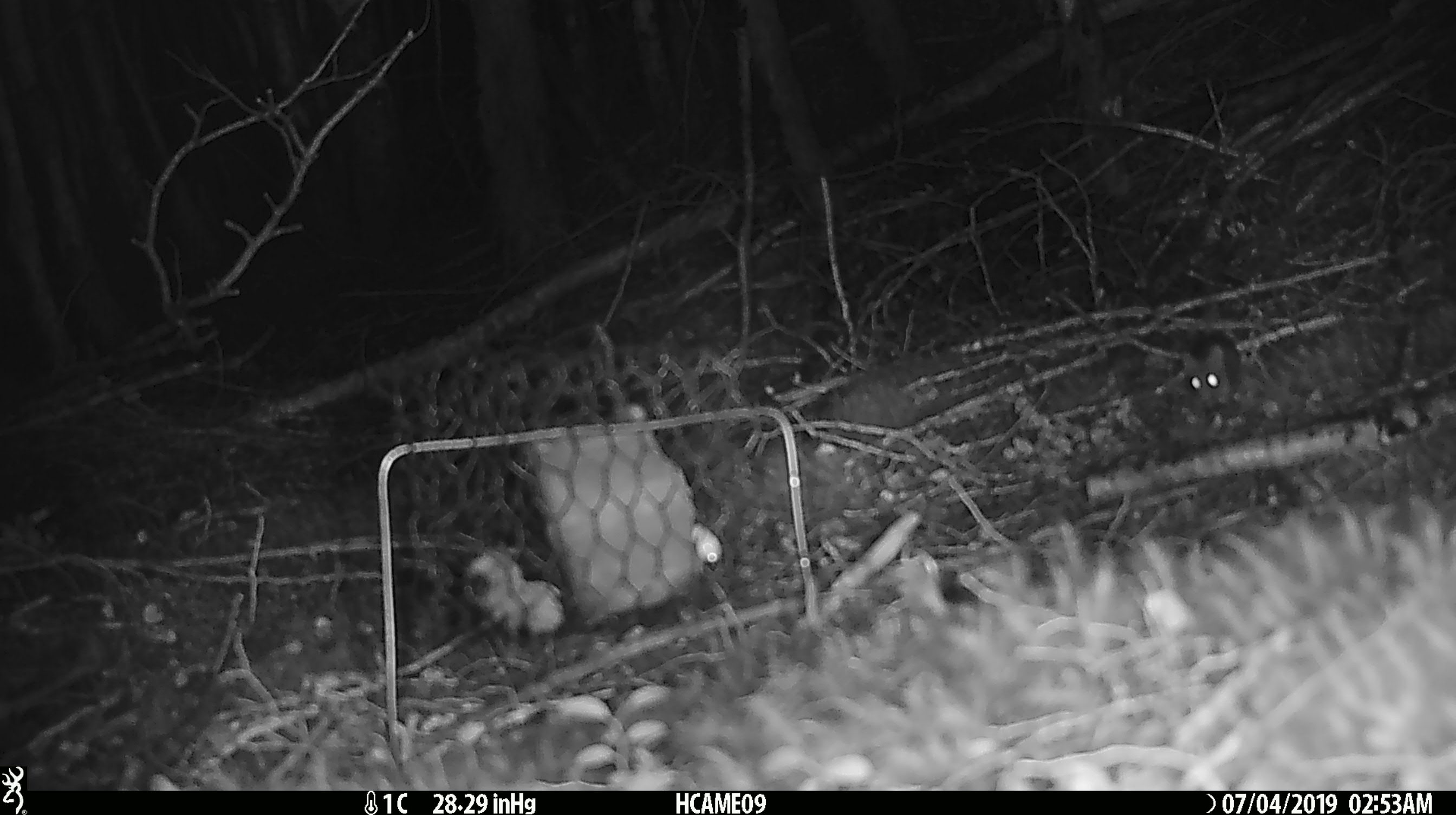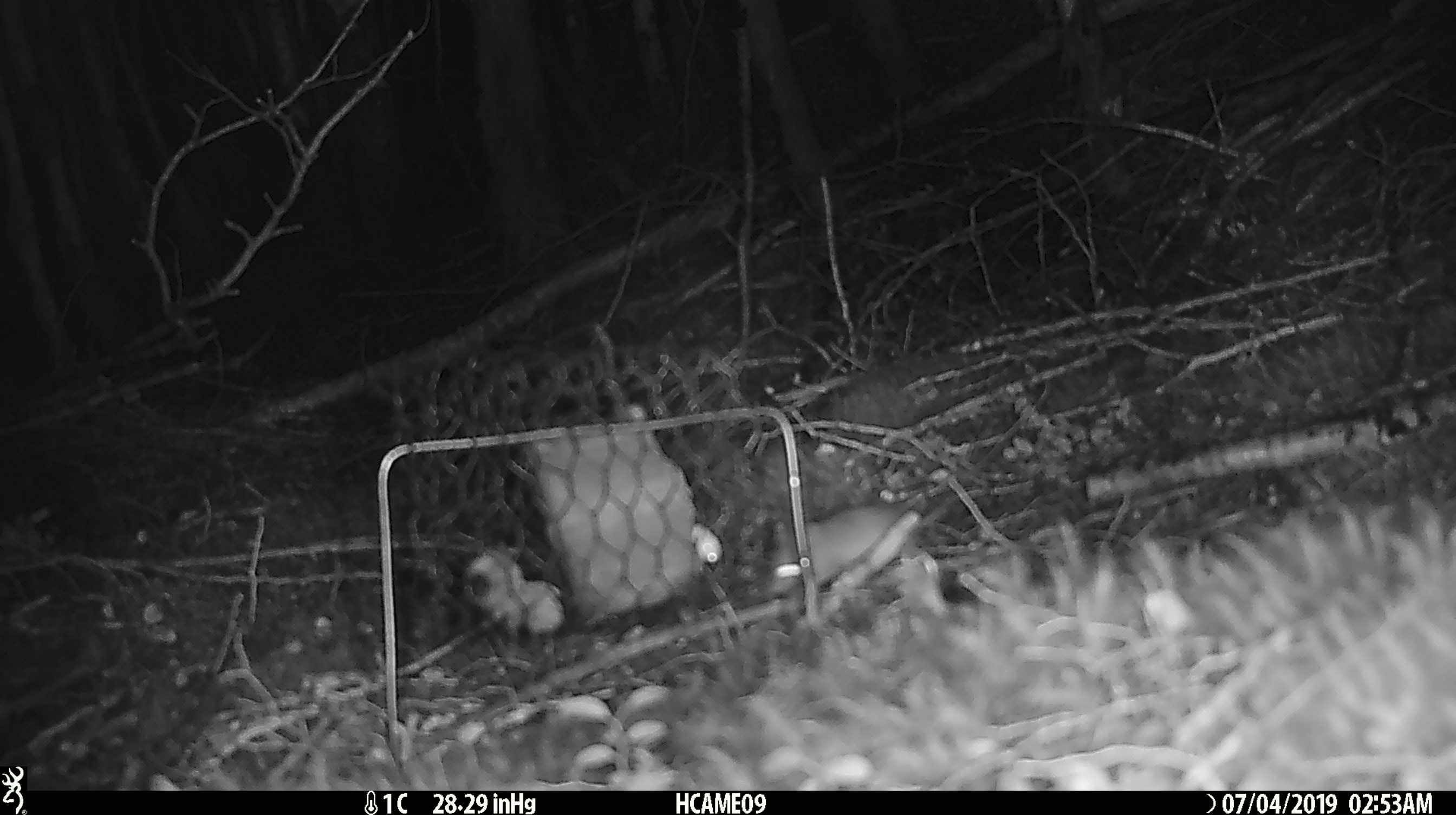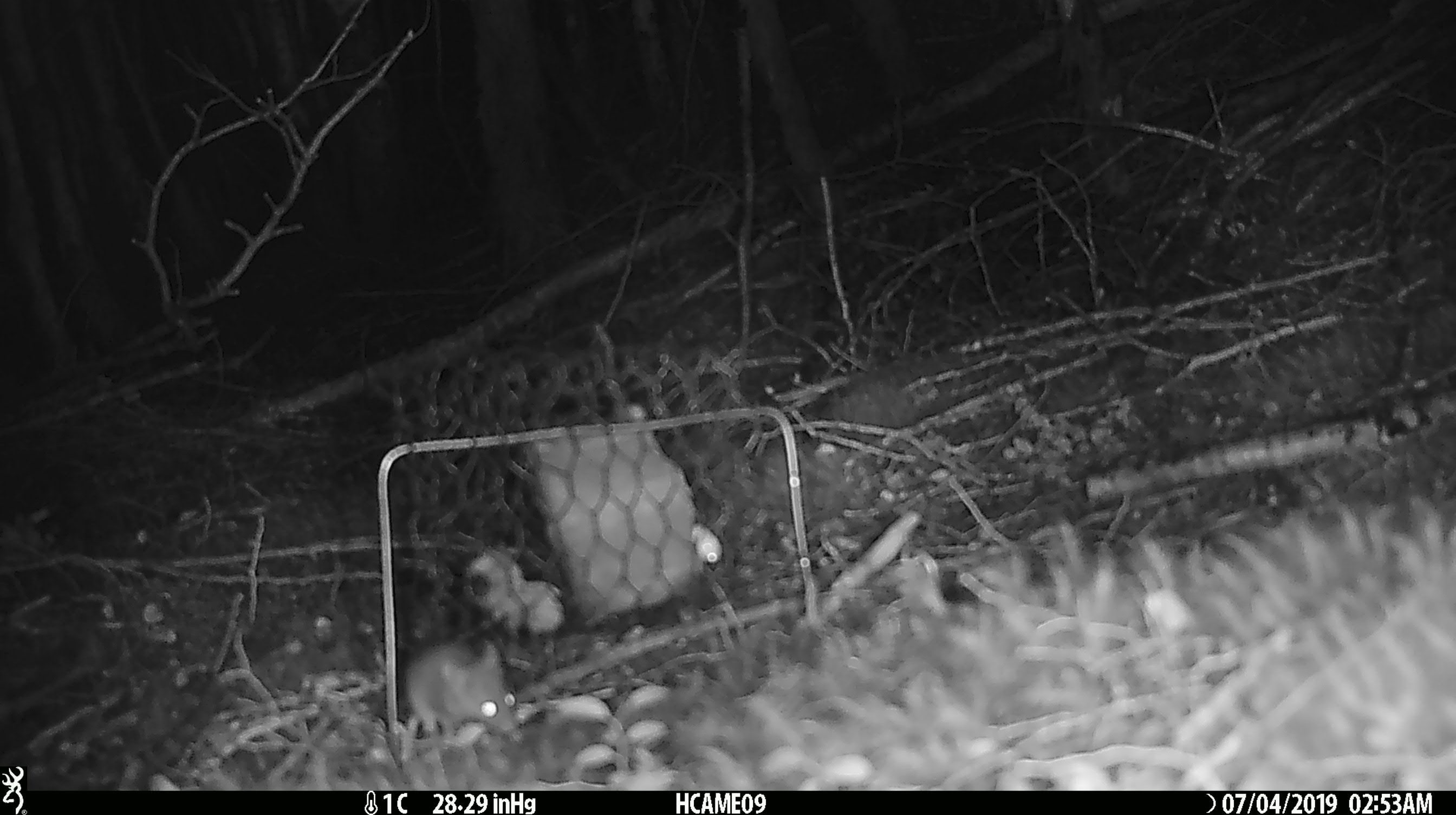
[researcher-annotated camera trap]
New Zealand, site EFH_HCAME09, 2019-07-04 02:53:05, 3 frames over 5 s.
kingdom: Animalia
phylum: Chordata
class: Mammalia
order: Rodentia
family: Muridae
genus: Mus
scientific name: Mus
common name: mouse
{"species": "mouse (Mus)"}